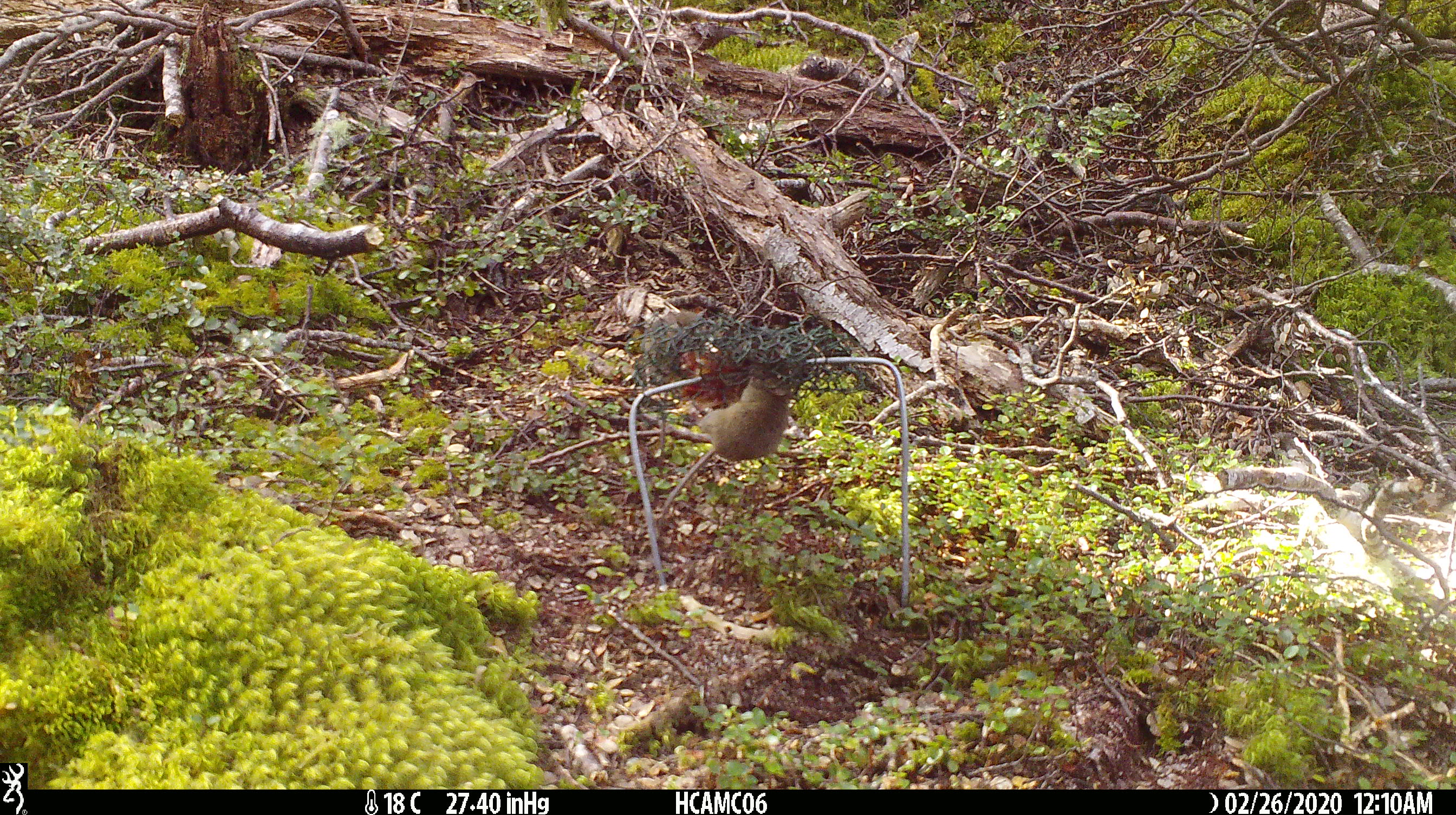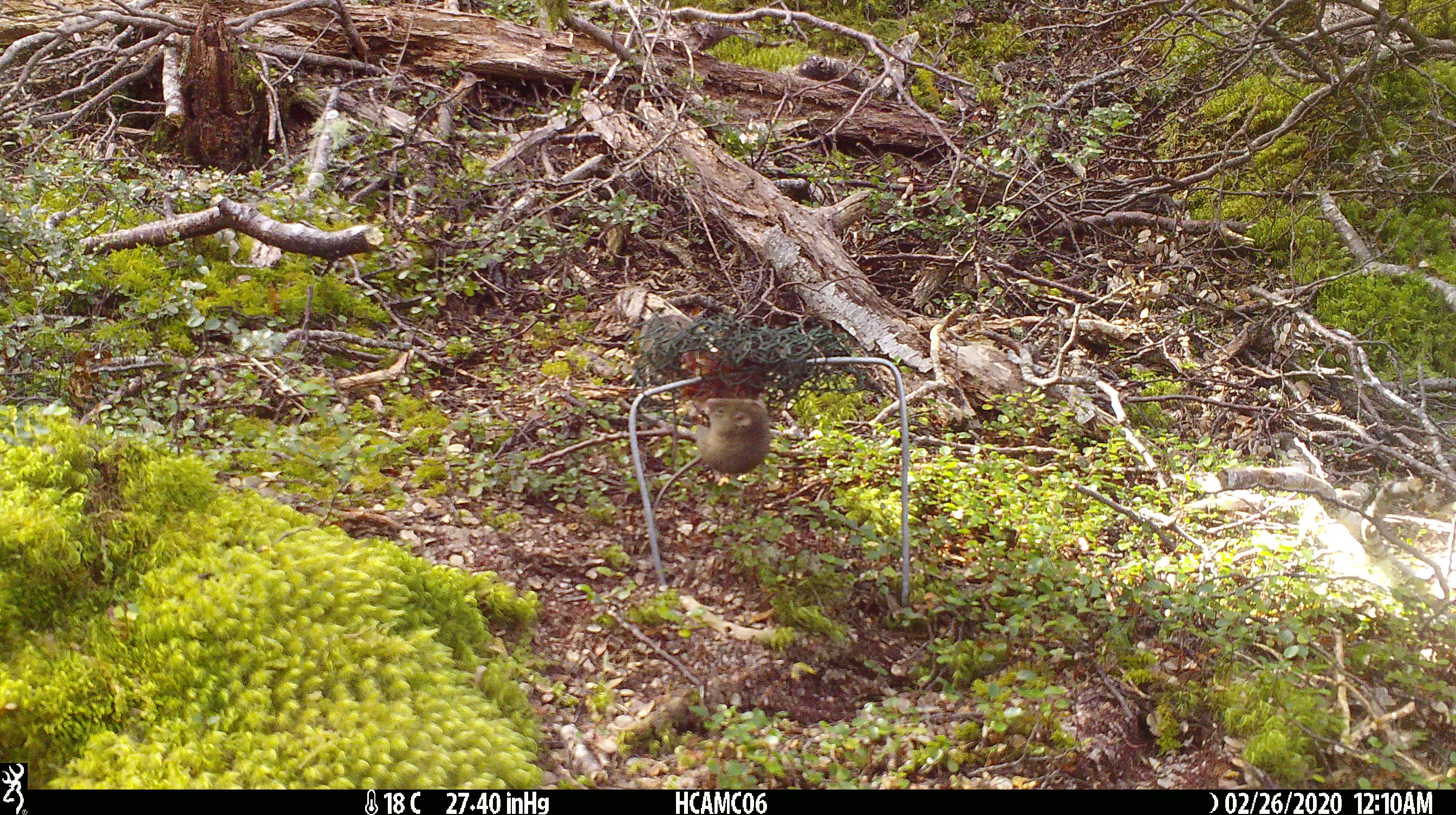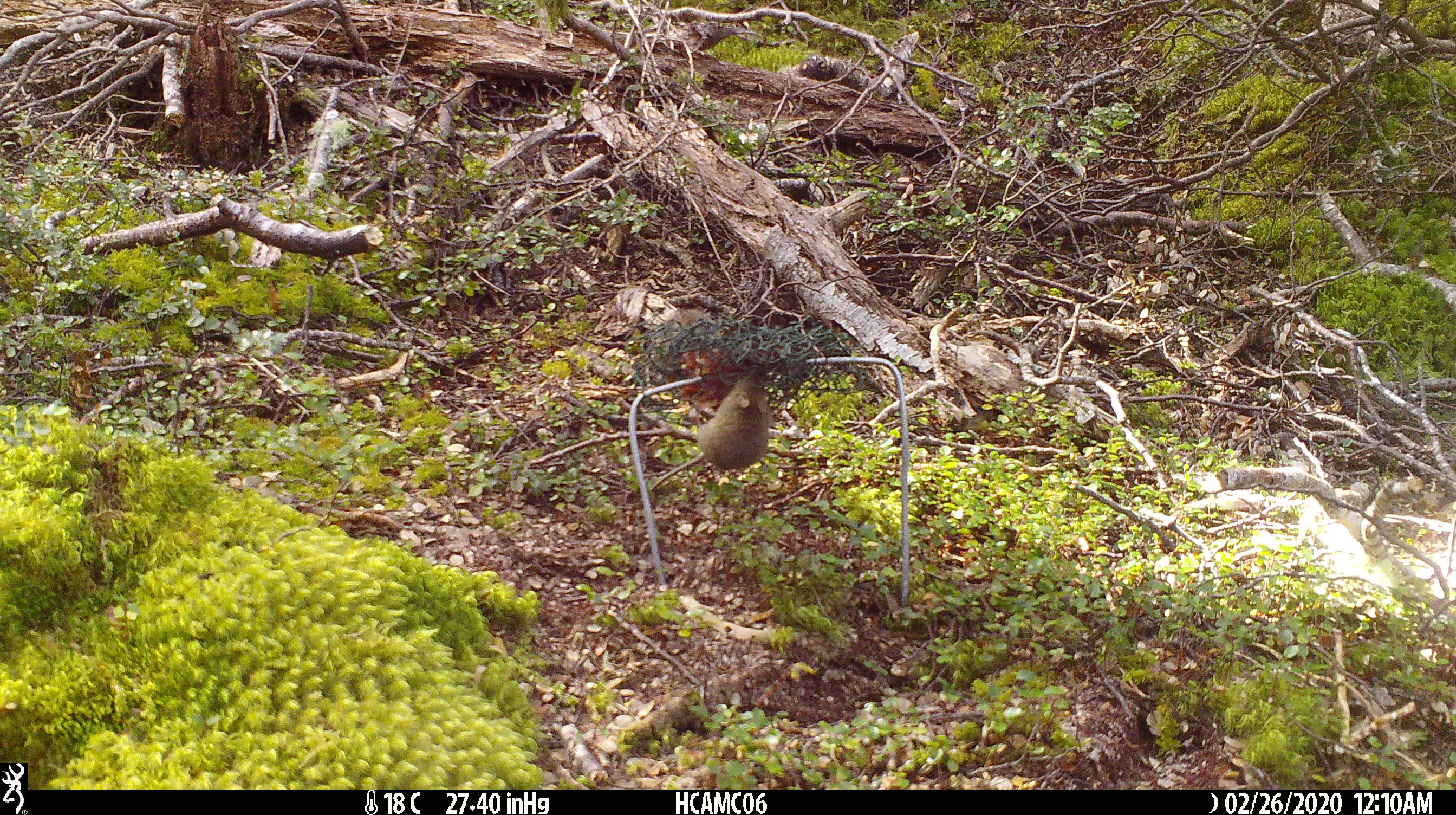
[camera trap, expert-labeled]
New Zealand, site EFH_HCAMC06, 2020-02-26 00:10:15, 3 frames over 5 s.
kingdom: Animalia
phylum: Chordata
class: Mammalia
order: Rodentia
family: Muridae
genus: Mus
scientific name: Mus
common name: mouse